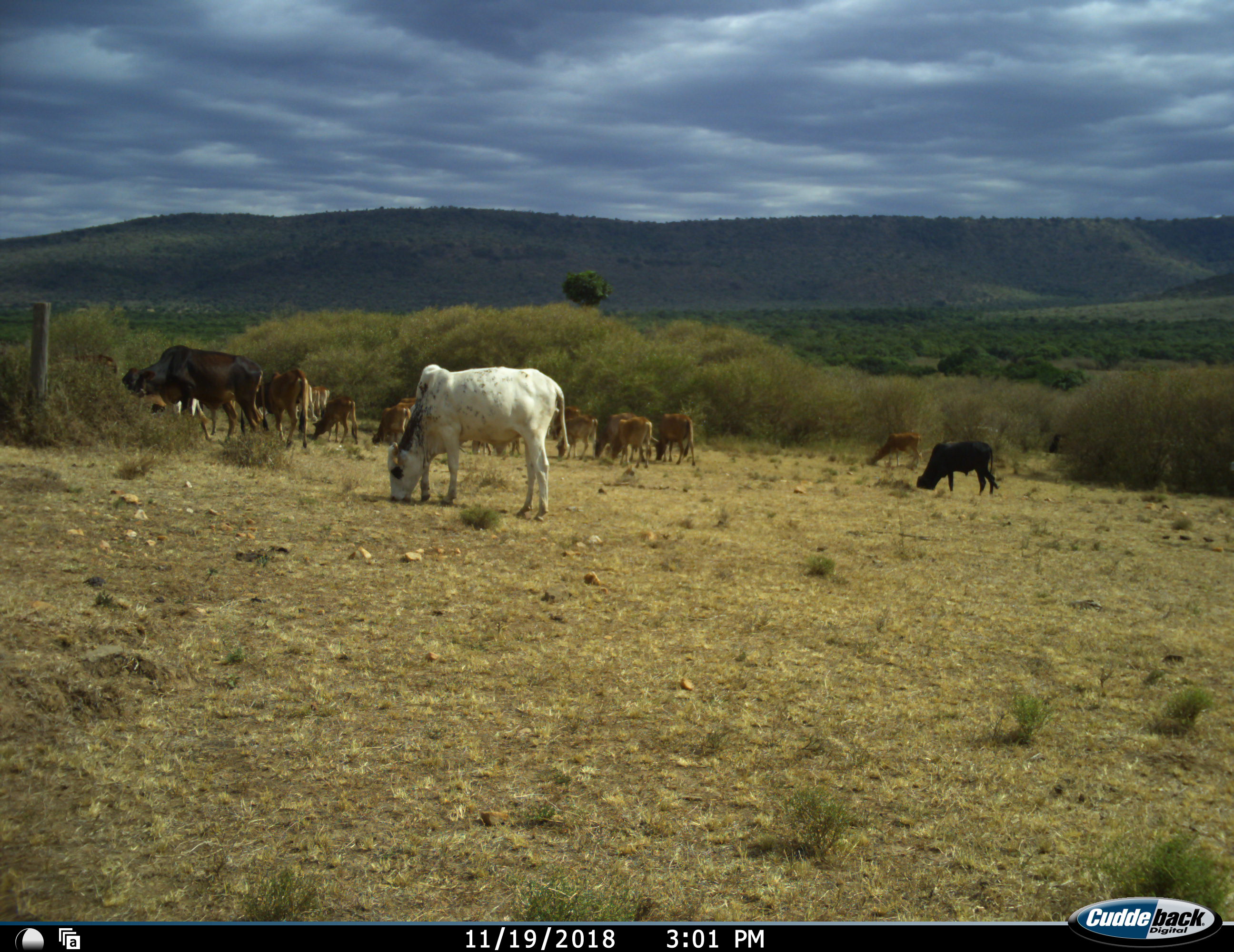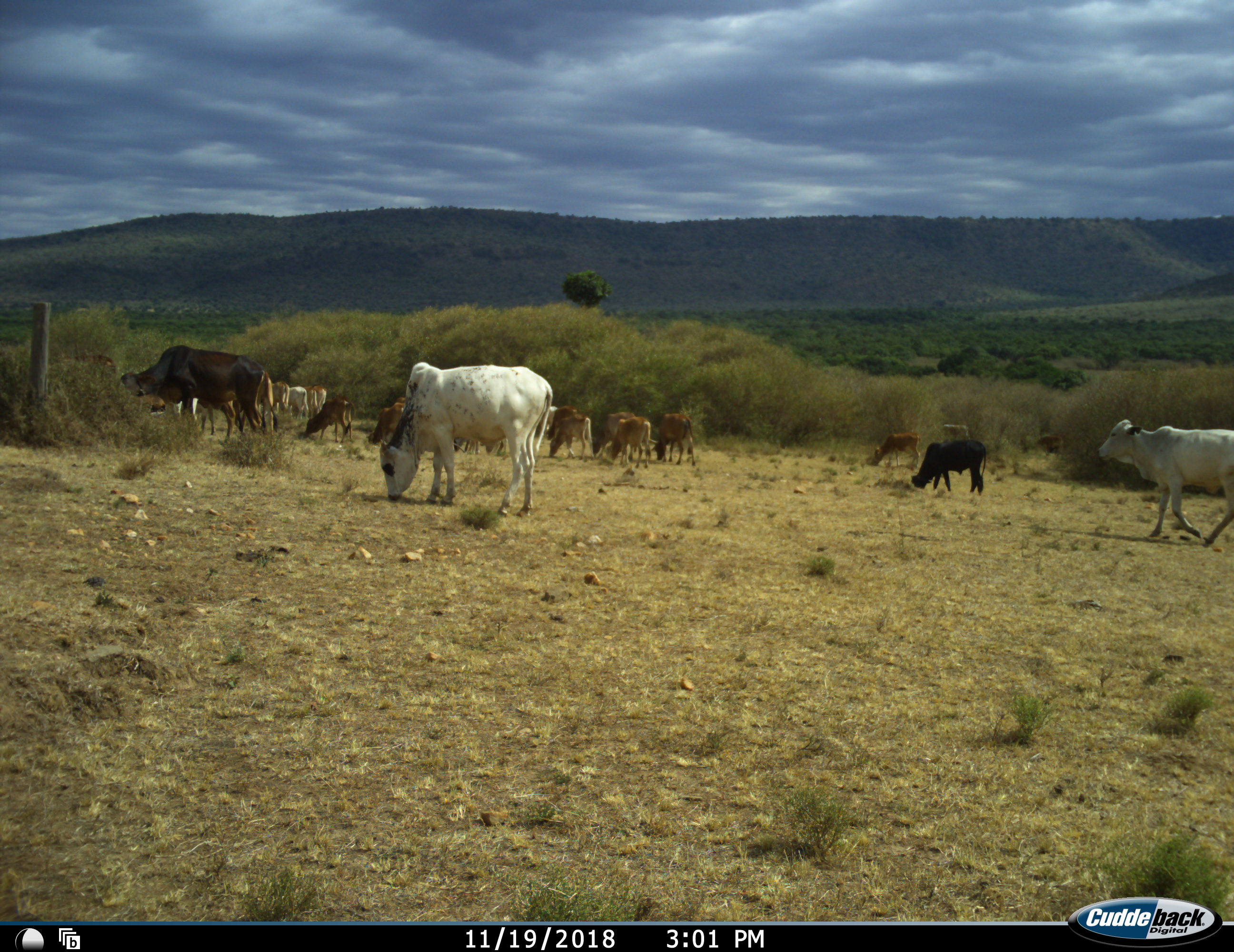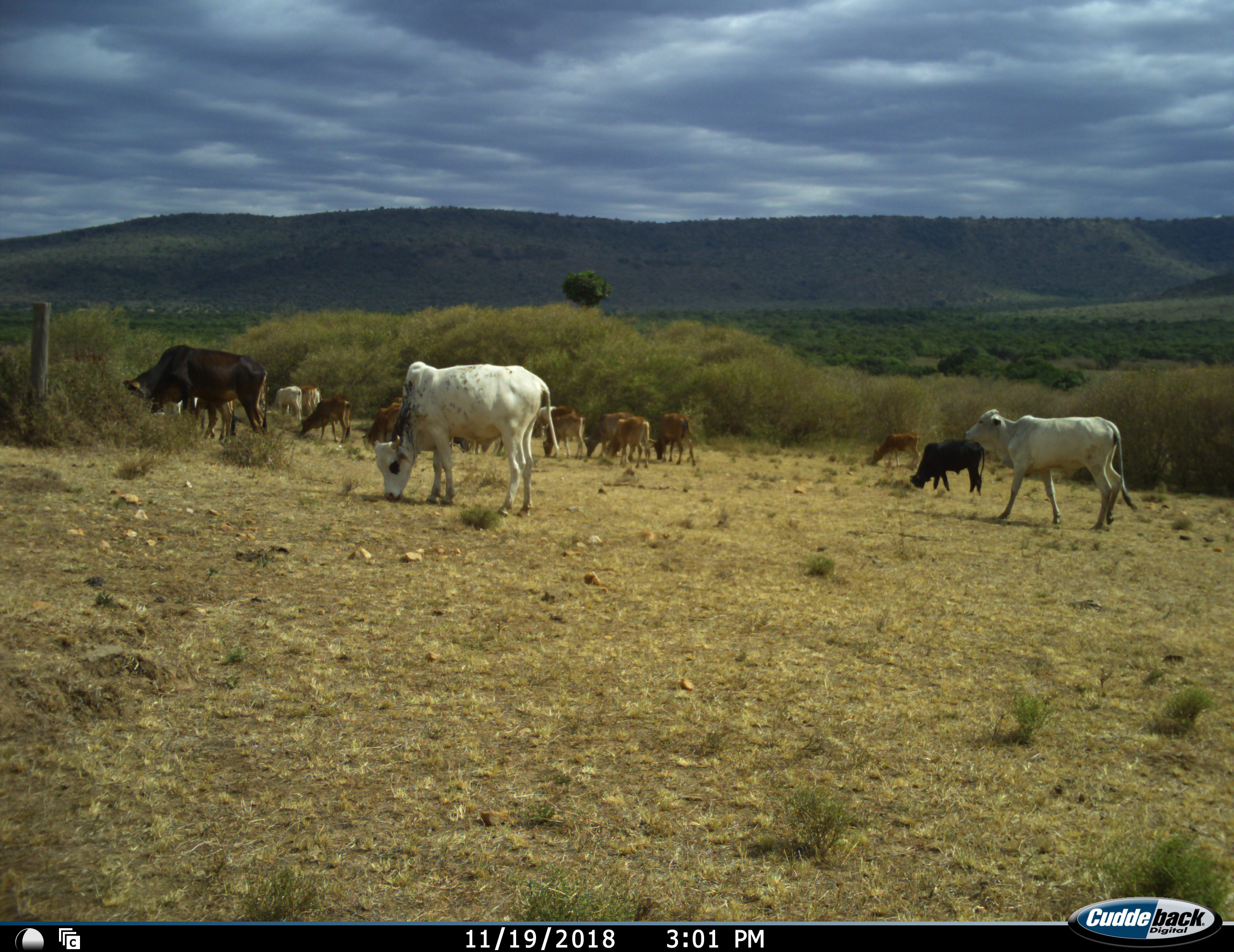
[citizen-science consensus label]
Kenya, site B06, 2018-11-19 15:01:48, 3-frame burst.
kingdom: Animalia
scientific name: Animalia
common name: animal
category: domesticanimal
Domesticanimal (animal) (Animalia), count 11-50. Behavior (volunteer vote fractions): standing 30%, resting 0%, moving 60%, interacting 0%. Young present (vote fraction): 20%. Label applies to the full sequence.